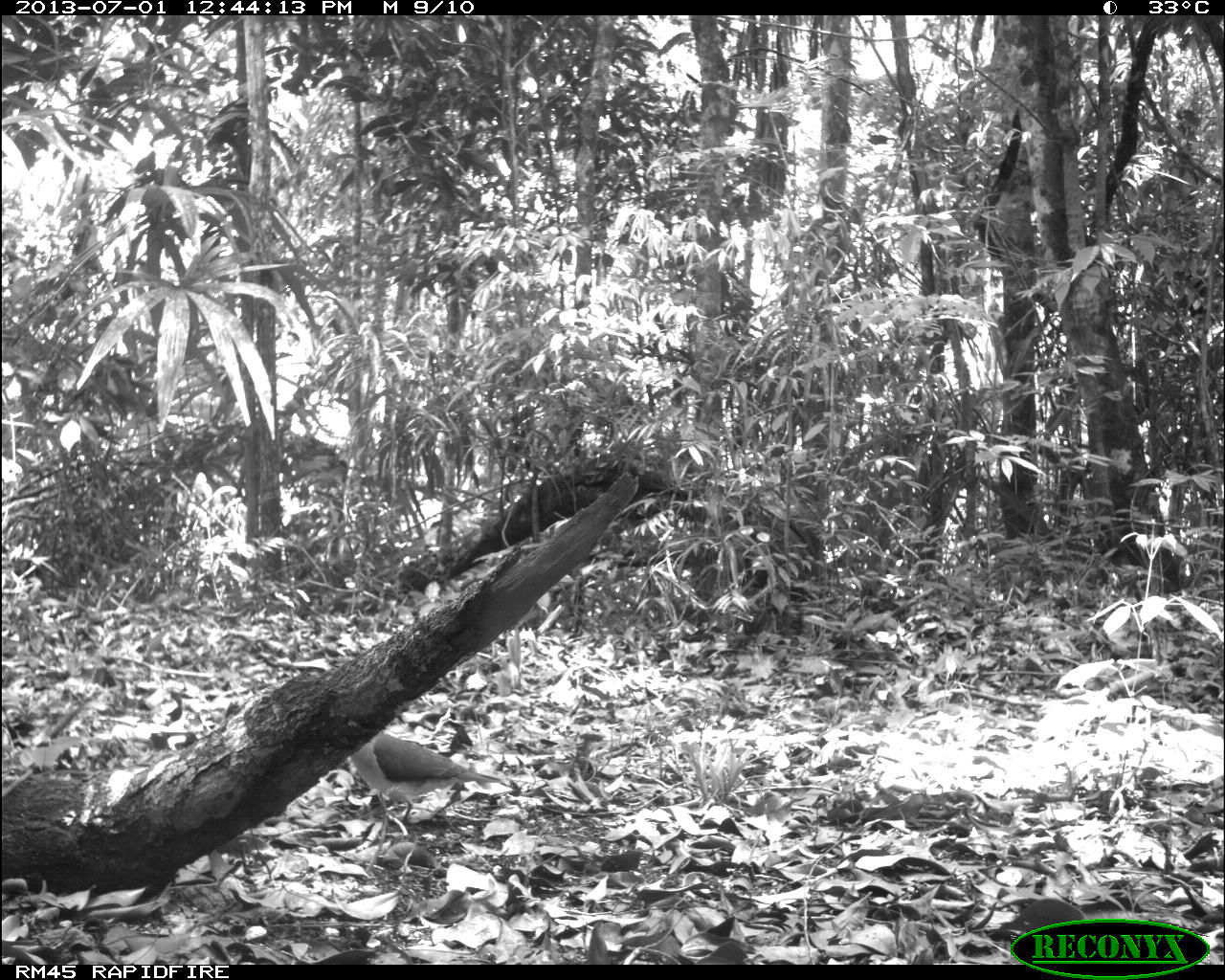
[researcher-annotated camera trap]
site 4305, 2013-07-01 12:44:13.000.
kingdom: Animalia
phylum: Chordata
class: Aves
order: Columbiformes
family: Columbidae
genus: Leptotila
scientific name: Leptotila plumbeiceps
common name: gray-headed dove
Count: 1.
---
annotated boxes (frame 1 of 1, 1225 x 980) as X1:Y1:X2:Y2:
leptotila plumbeiceps: 344:730:502:822